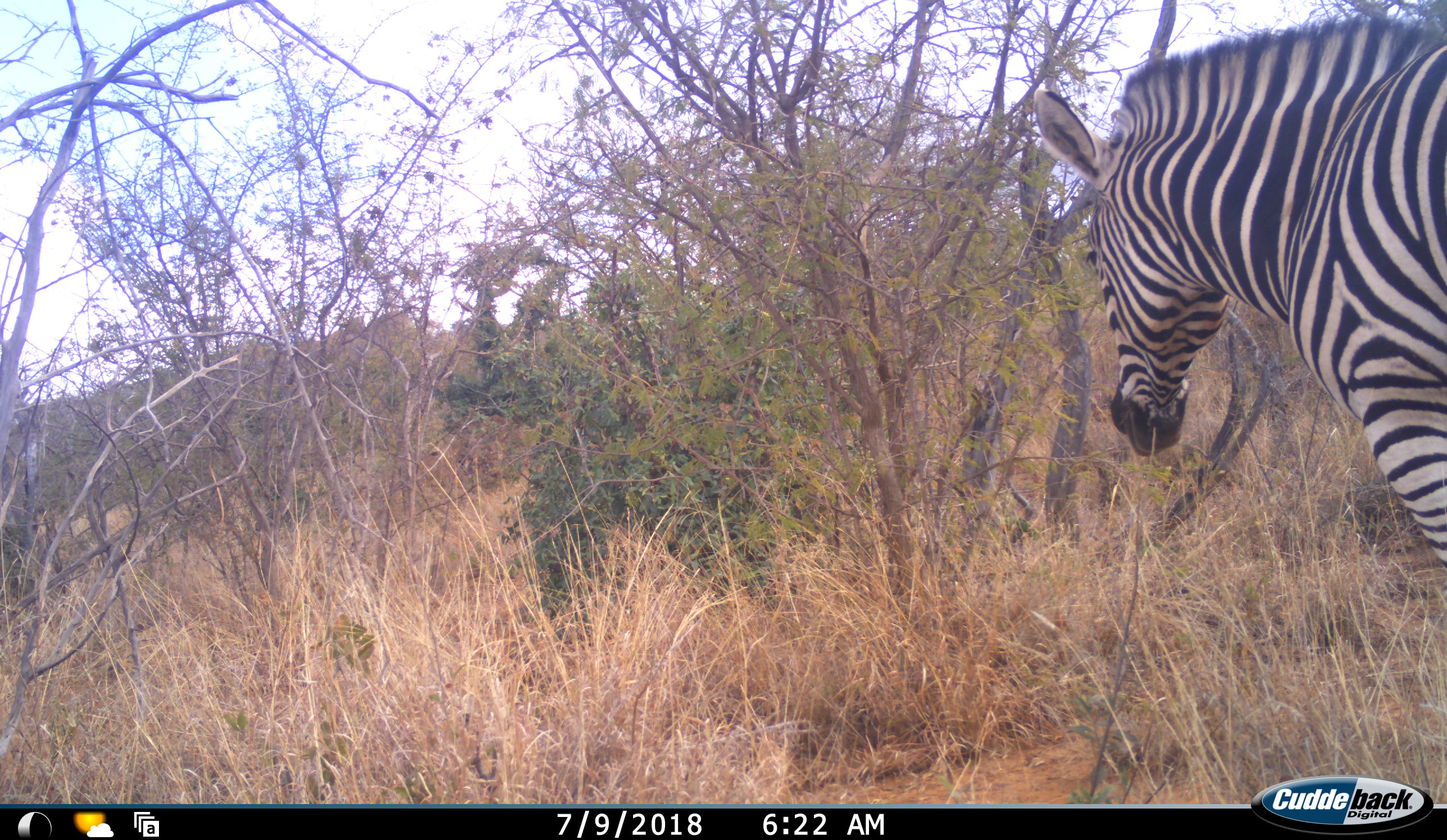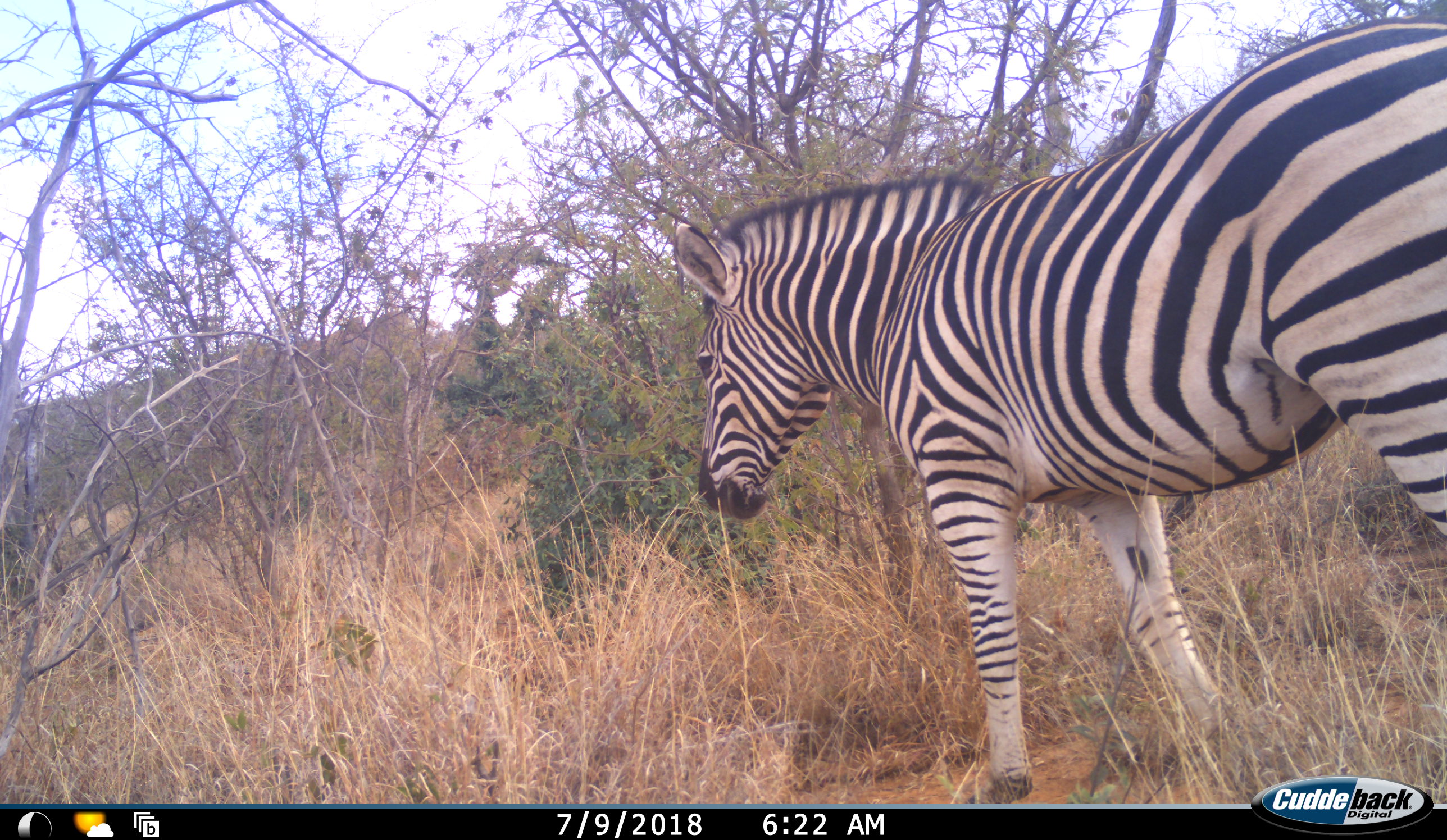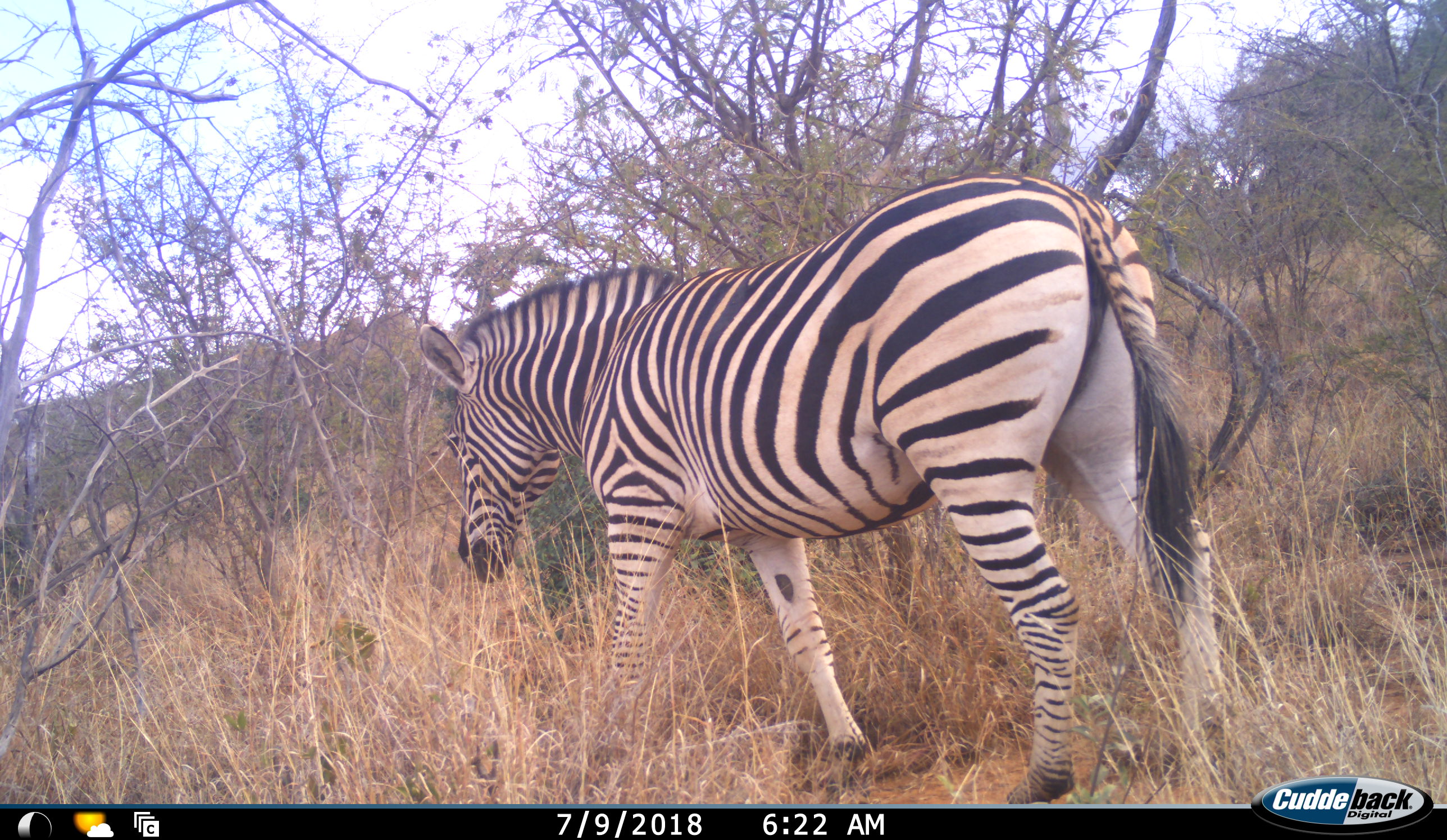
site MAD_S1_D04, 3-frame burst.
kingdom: Animalia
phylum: Chordata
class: Mammalia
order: Perissodactyla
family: Equidae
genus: Equus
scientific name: Equus quagga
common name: plains zebra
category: zebraplains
Zebraplains (plains zebra) (Equus quagga), count 1. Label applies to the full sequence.